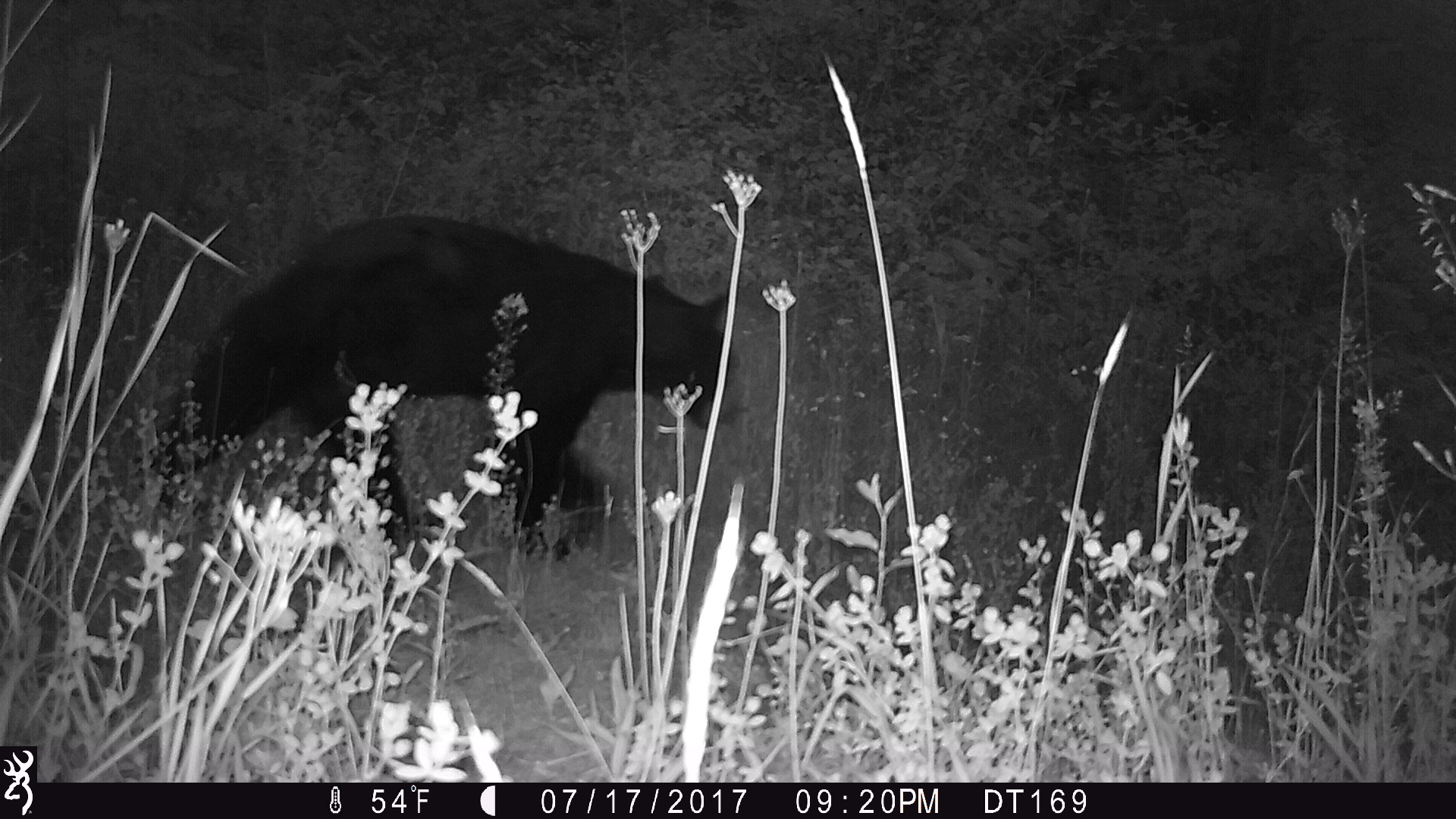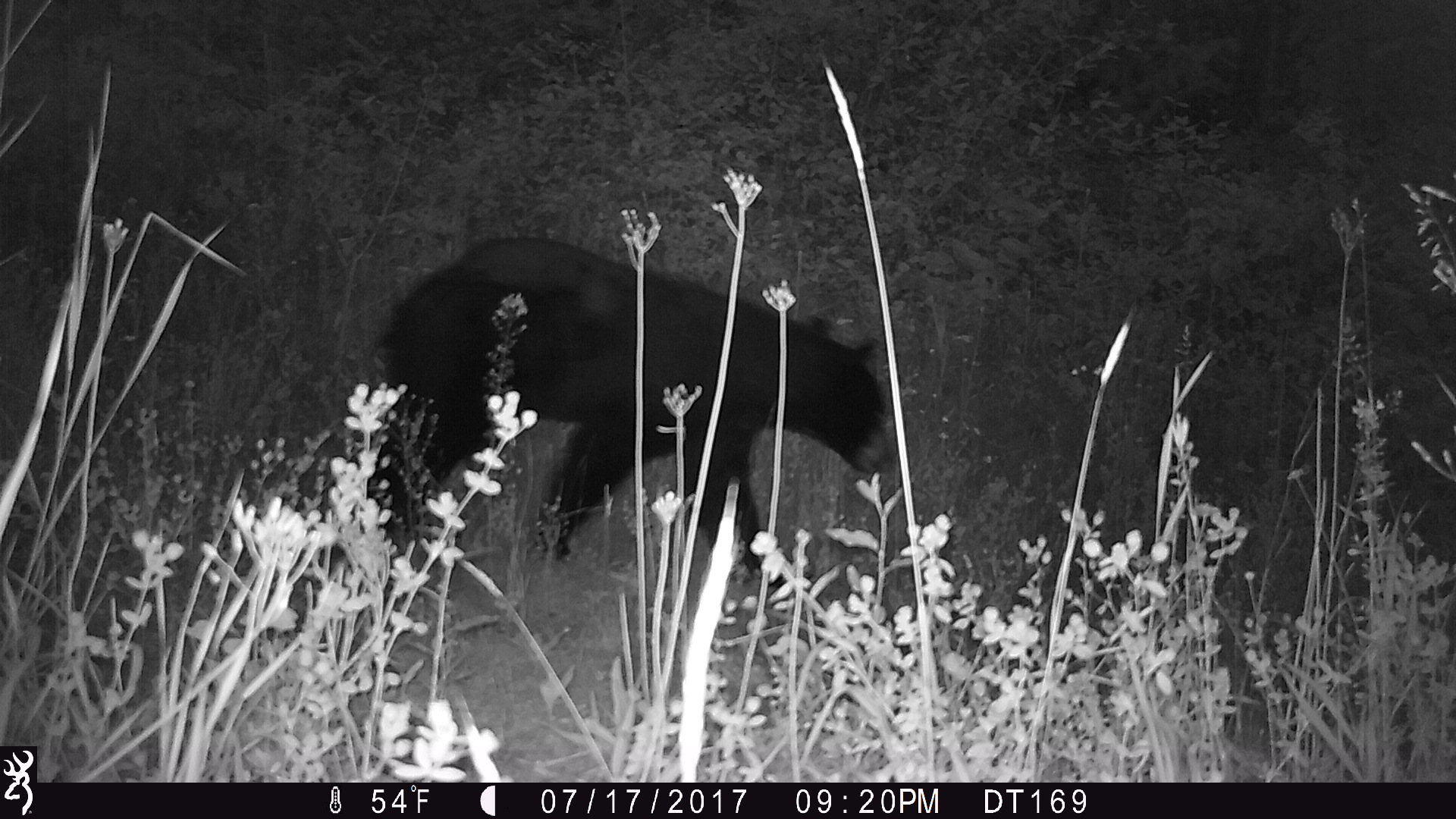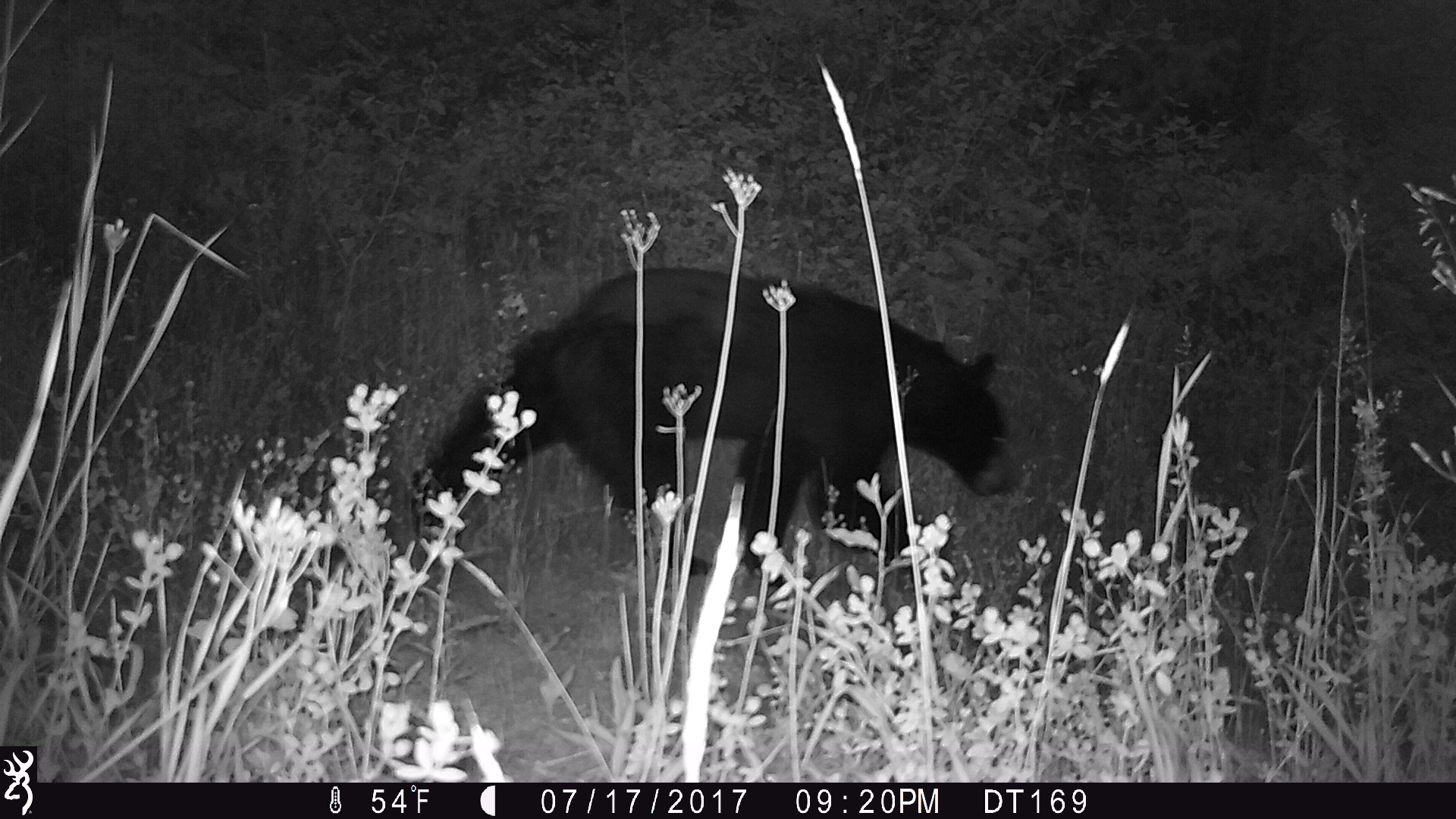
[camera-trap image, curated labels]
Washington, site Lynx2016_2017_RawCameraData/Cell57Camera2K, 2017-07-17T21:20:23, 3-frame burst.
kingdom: Animalia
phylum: Chordata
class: Mammalia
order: Carnivora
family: Ursidae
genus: Ursus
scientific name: Ursus americanus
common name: american black bear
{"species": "Ursus americanus (american black bear)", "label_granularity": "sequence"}